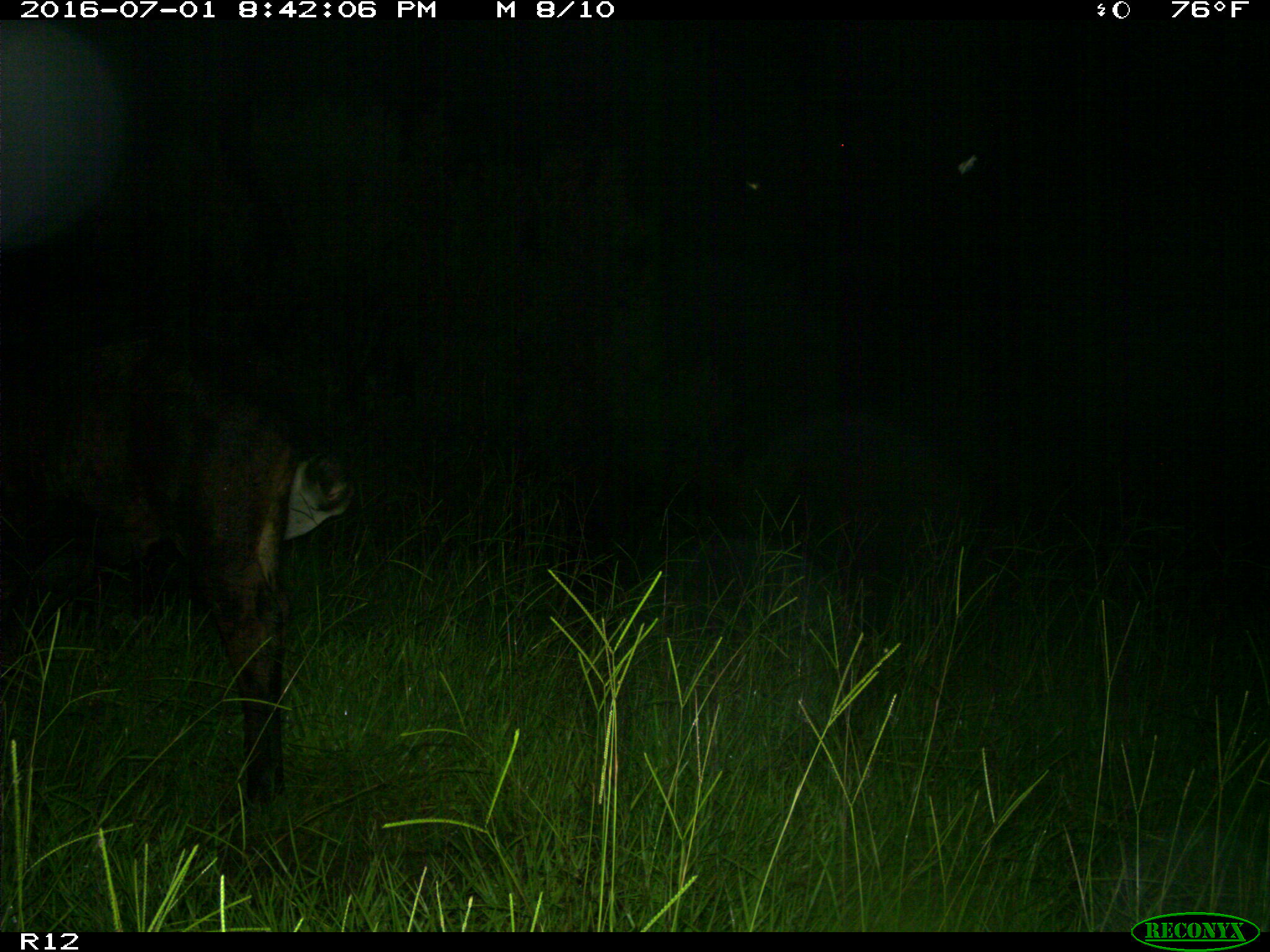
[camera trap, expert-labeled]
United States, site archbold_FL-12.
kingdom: Animalia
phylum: Chordata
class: Mammalia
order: Artiodactyla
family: Bovidae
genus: Bos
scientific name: Bos taurus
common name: domestic cow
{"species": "Bos taurus (domestic cow)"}